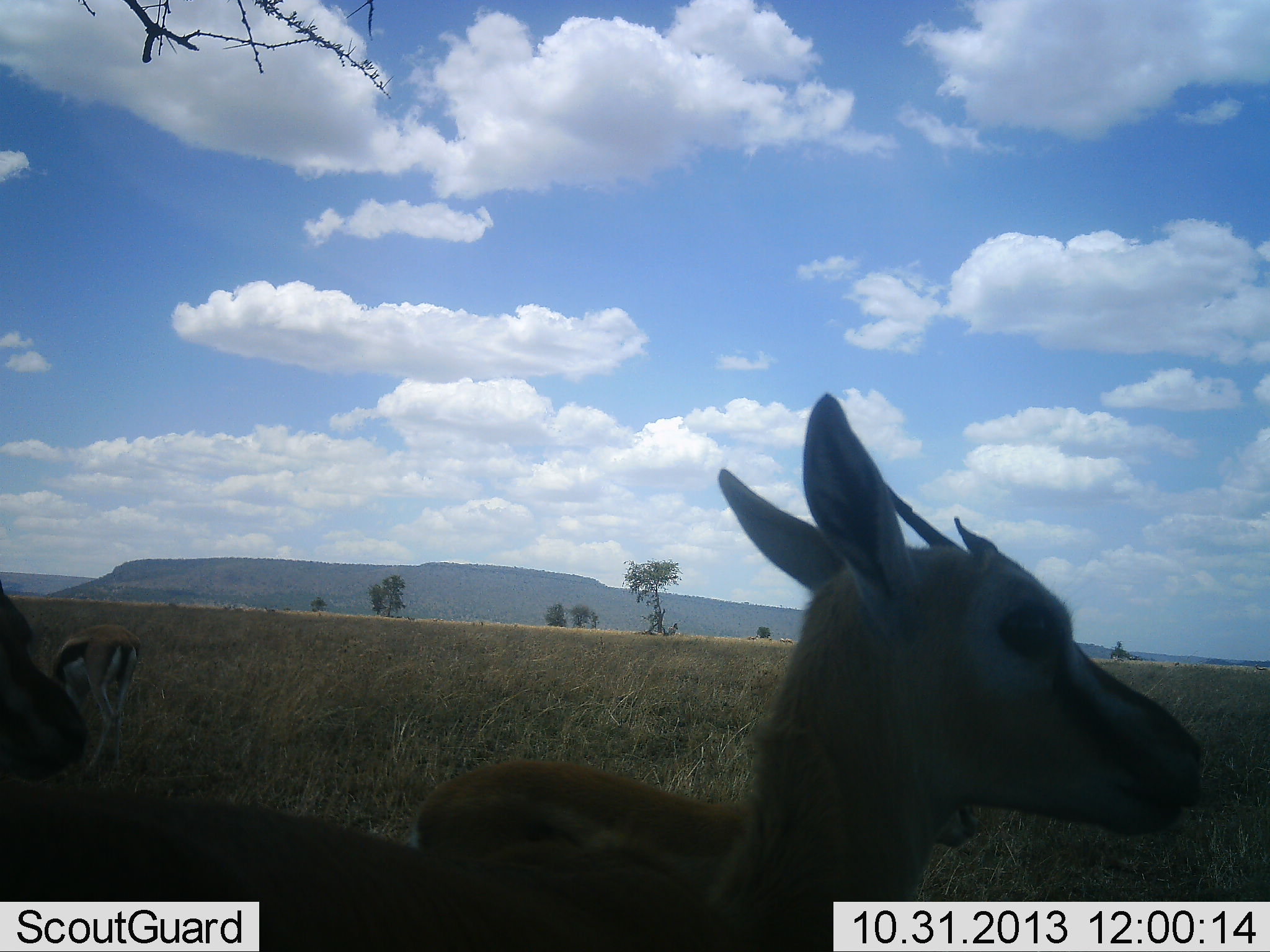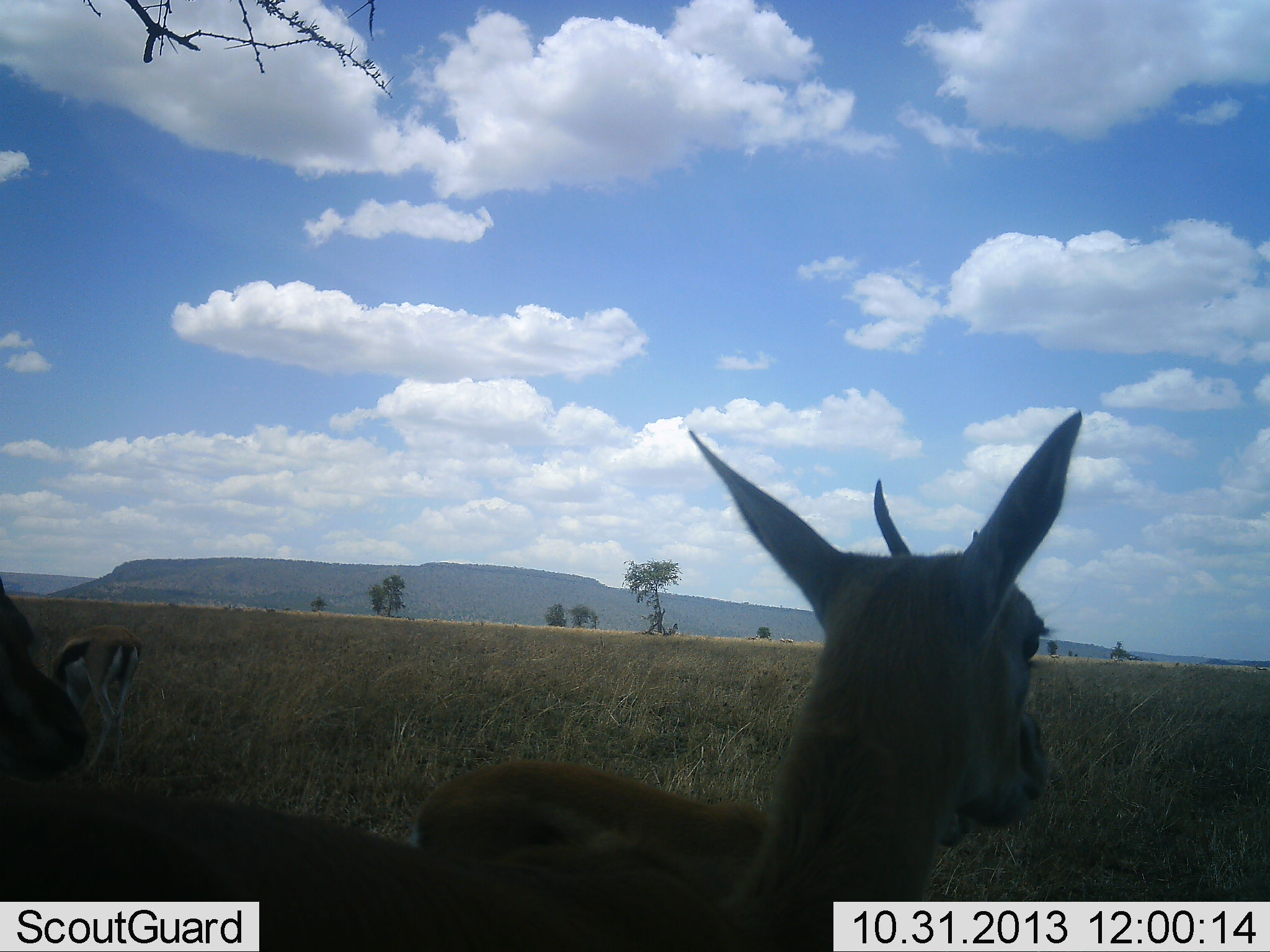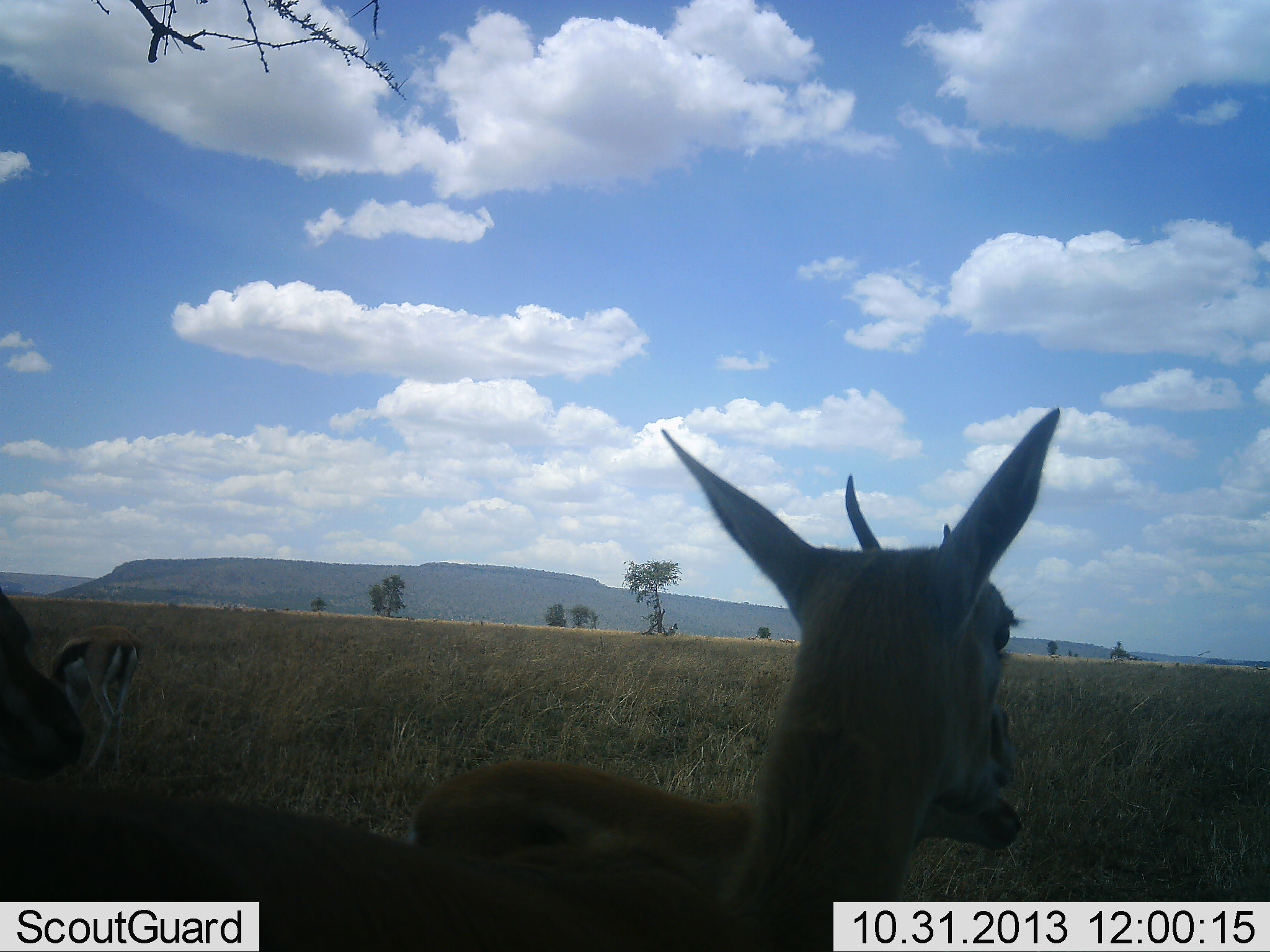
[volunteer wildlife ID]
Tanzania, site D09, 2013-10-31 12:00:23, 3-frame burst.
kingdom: Animalia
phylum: Chordata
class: Mammalia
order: Artiodactyla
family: Bovidae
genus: Eudorcas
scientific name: Eudorcas thomsonii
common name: thomson's gazelle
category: gazellethomsons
Gazellethomsons (thomson's gazelle) (Eudorcas thomsonii), count 4. Behavior (volunteer vote fractions): standing 90%, resting 10%, moving 0%, interacting 0%. Young present (vote fraction): 30%. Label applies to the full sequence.